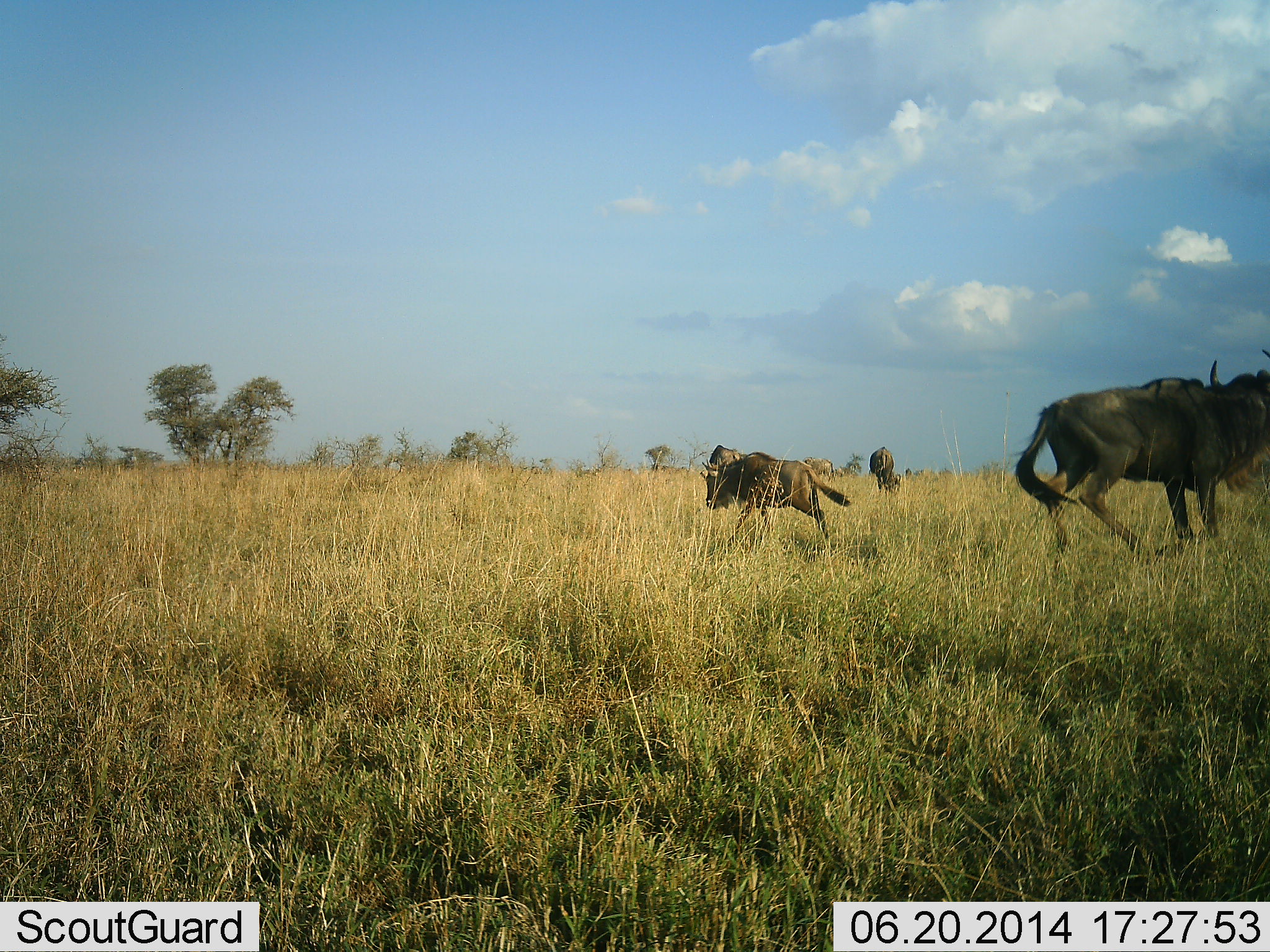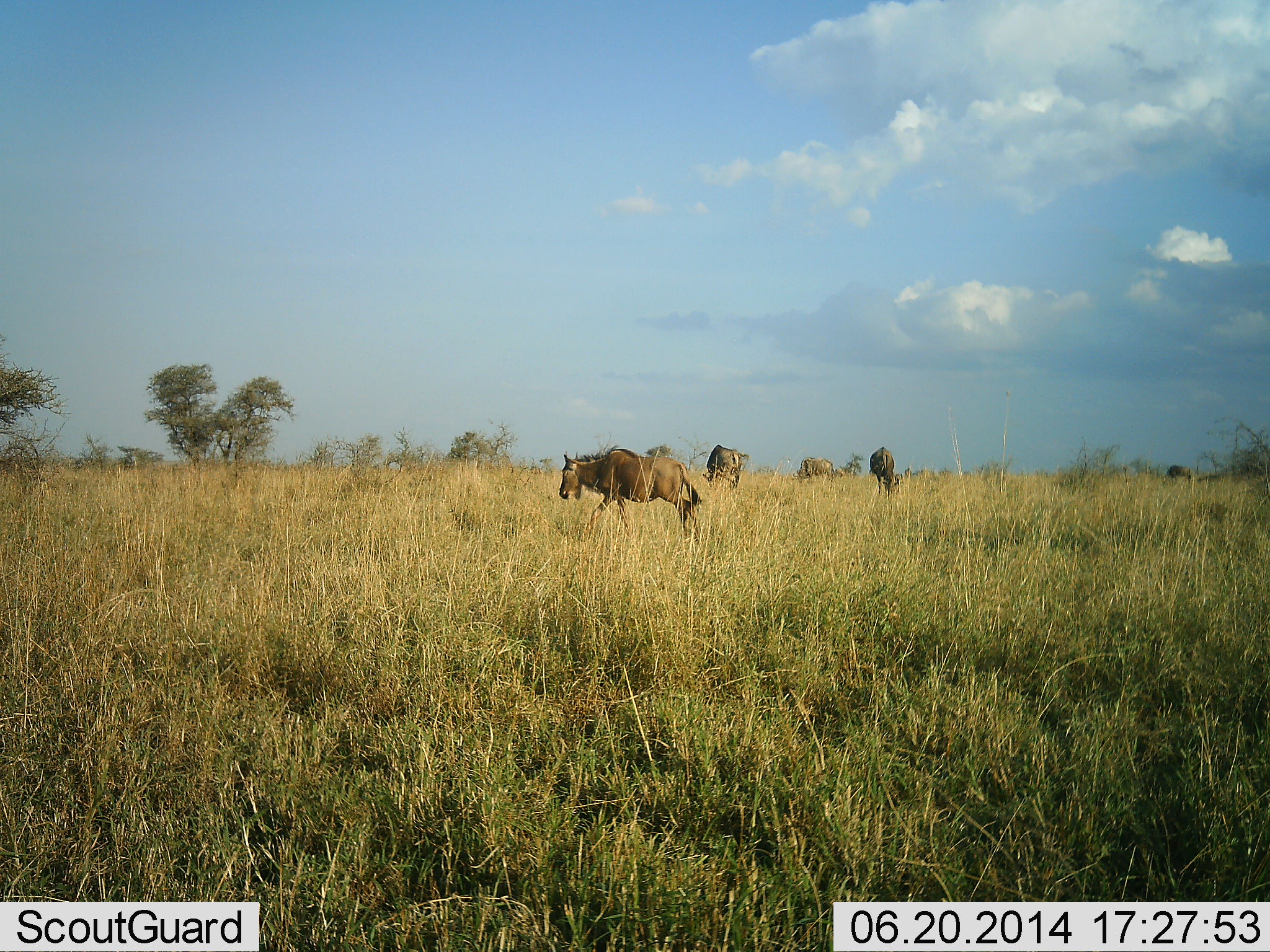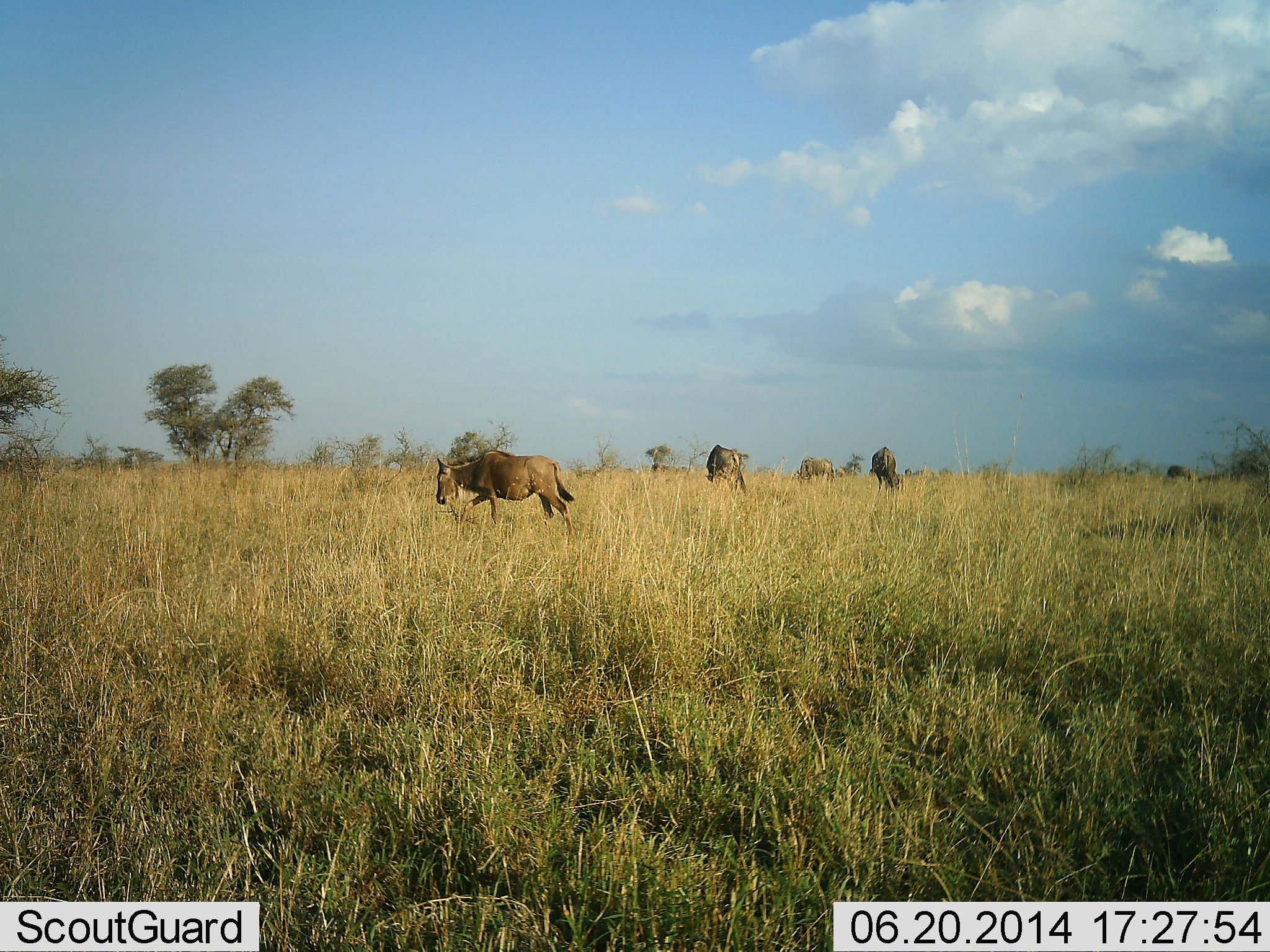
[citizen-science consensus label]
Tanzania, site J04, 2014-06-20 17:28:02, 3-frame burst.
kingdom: Animalia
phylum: Chordata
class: Mammalia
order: Artiodactyla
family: Bovidae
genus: Connochaetes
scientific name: Connochaetes taurinus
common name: blue wildebeest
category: wildebeest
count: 5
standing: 50%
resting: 0%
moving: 90%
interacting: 0%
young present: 0%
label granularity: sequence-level